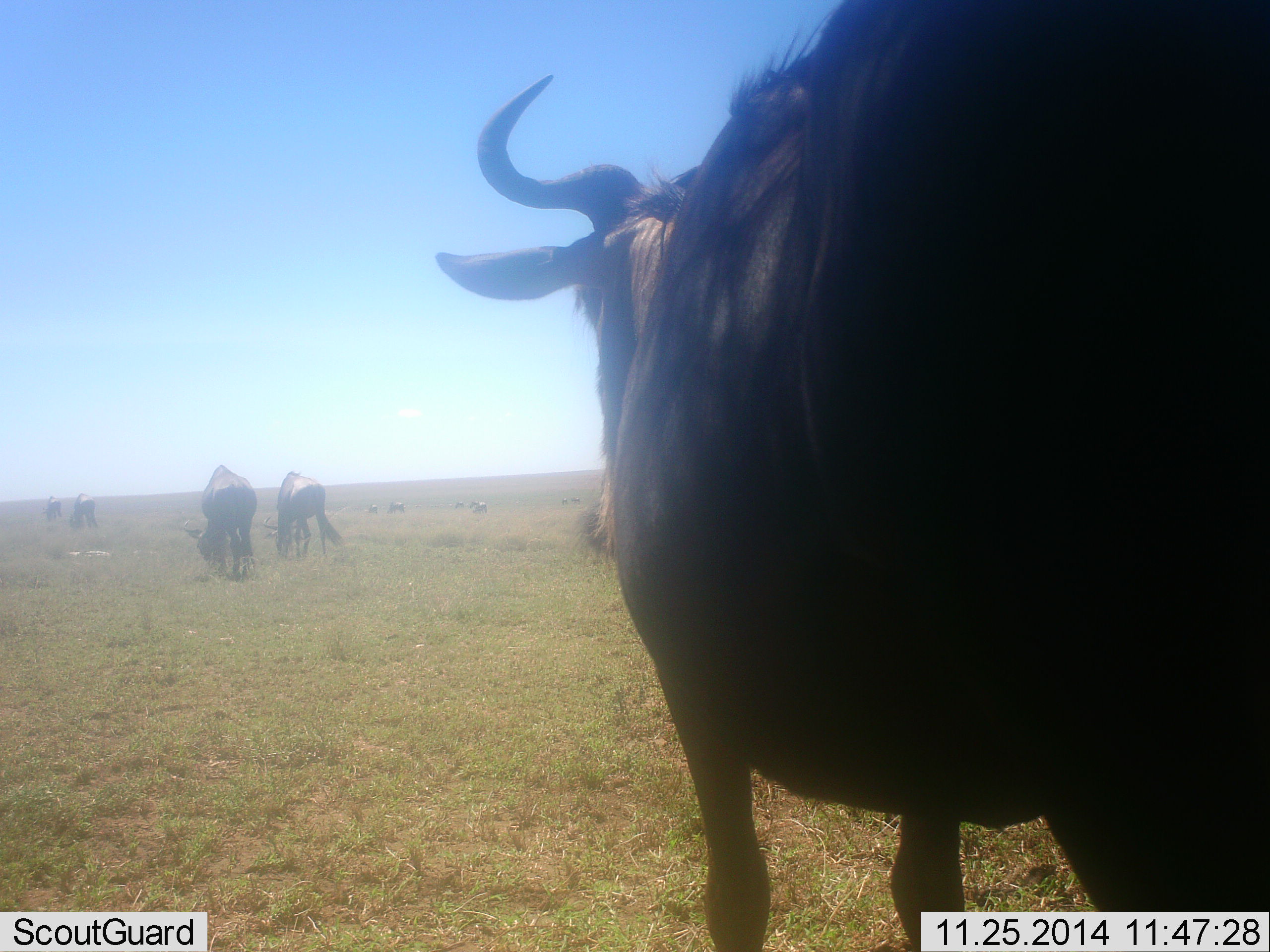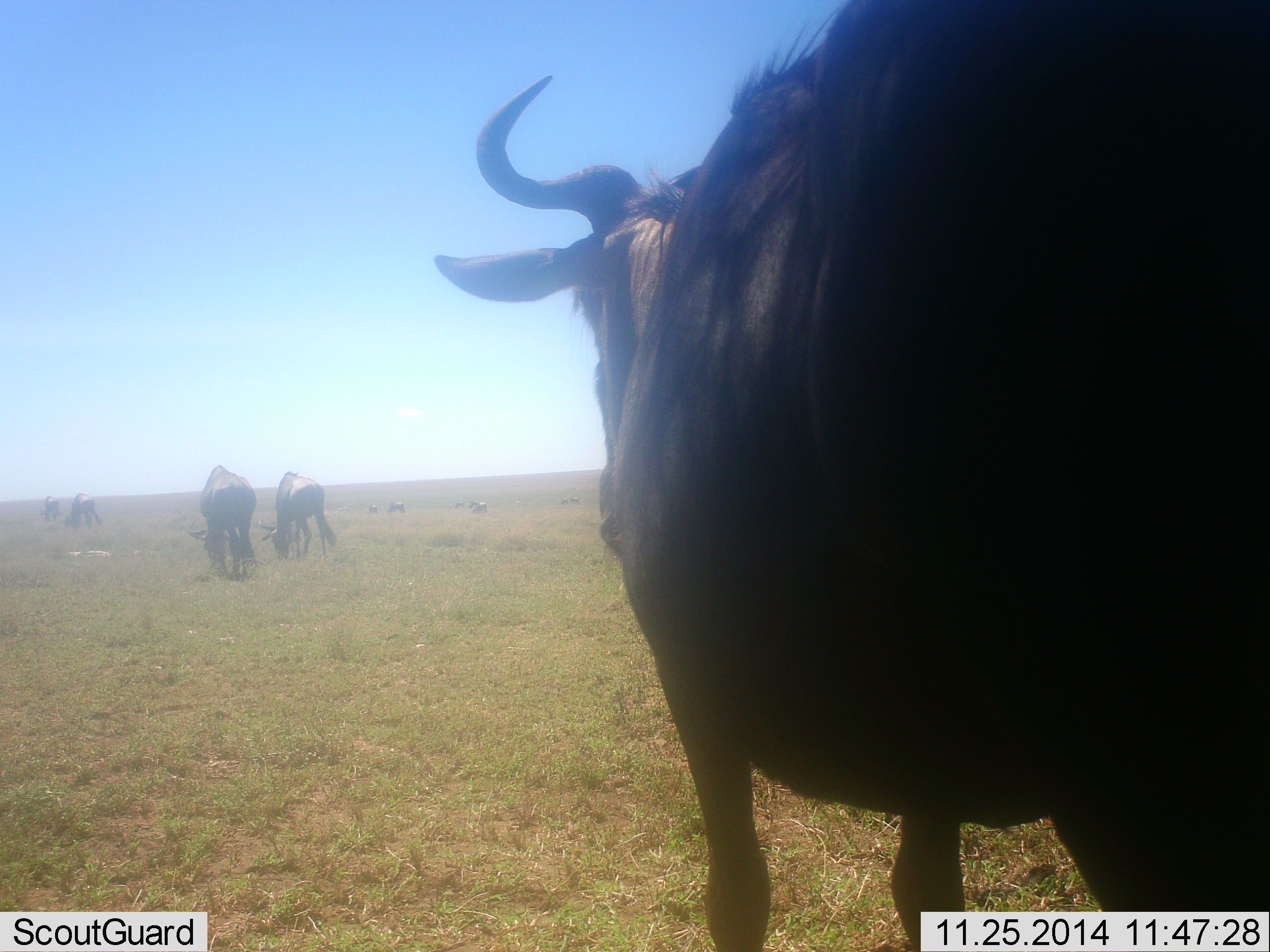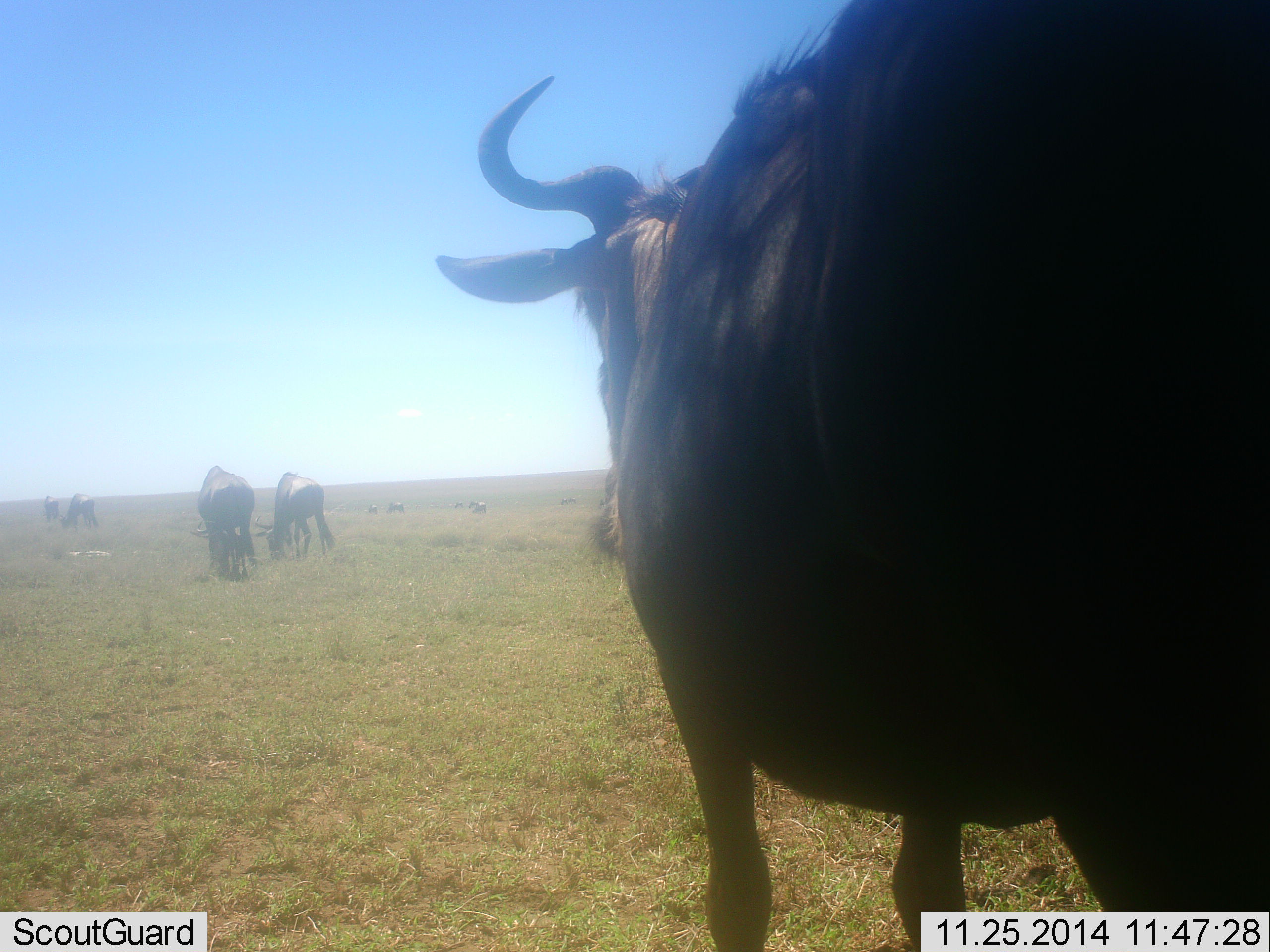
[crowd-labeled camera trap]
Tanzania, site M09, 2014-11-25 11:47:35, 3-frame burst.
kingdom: Animalia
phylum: Chordata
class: Mammalia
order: Artiodactyla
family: Bovidae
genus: Connochaetes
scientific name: Connochaetes taurinus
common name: blue wildebeest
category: wildebeest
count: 5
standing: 50%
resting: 10%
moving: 30%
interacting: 0%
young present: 0%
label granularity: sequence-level